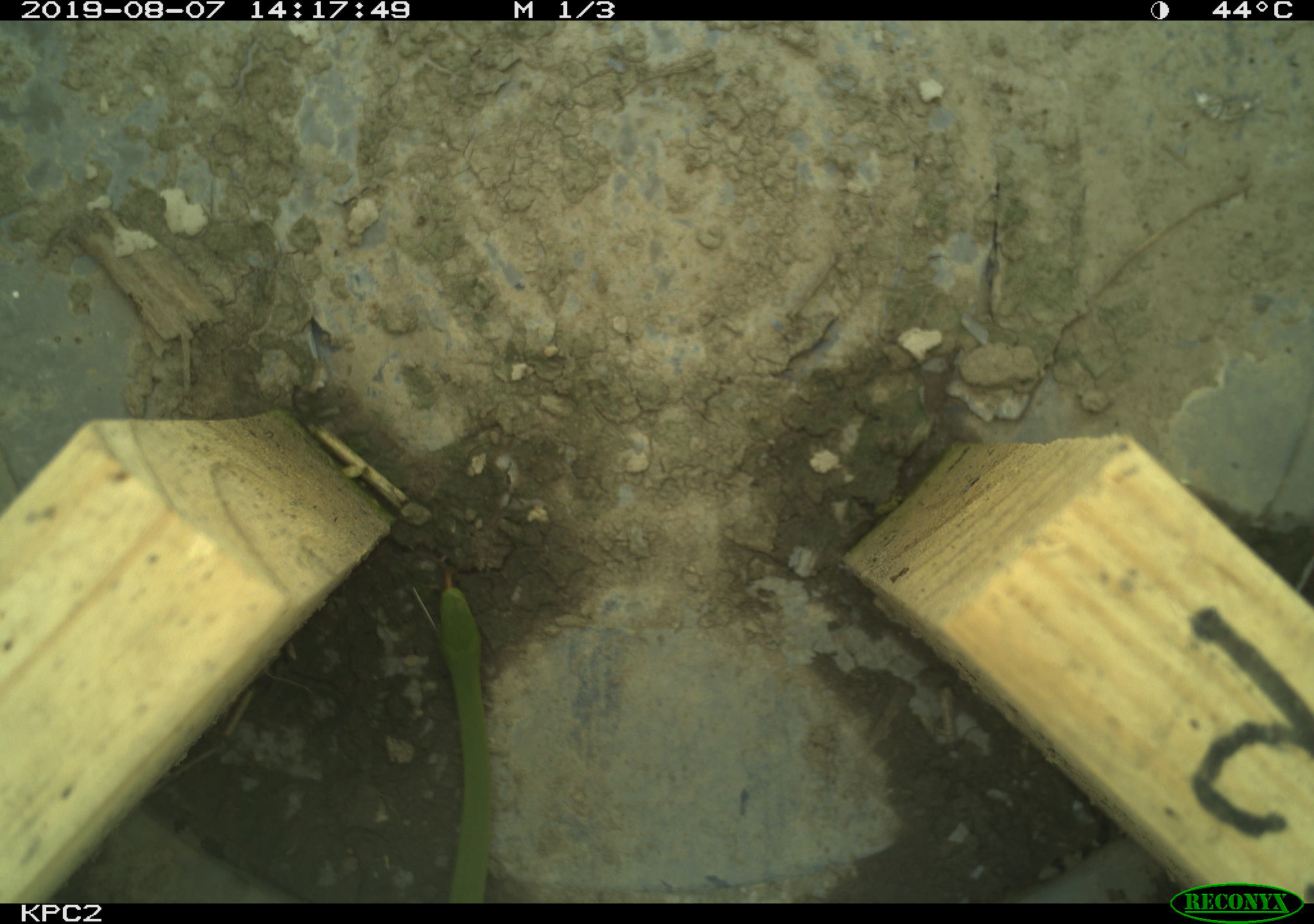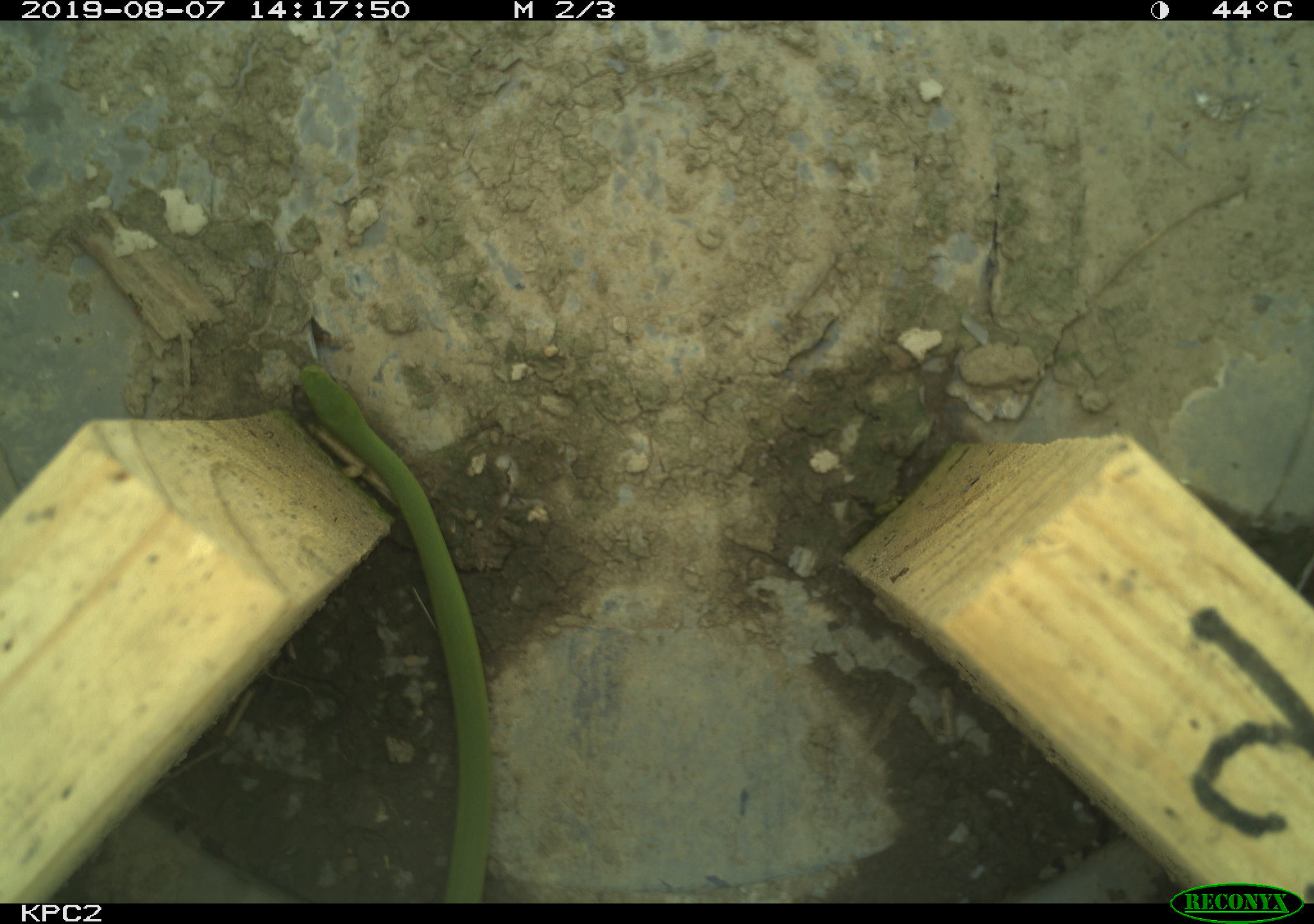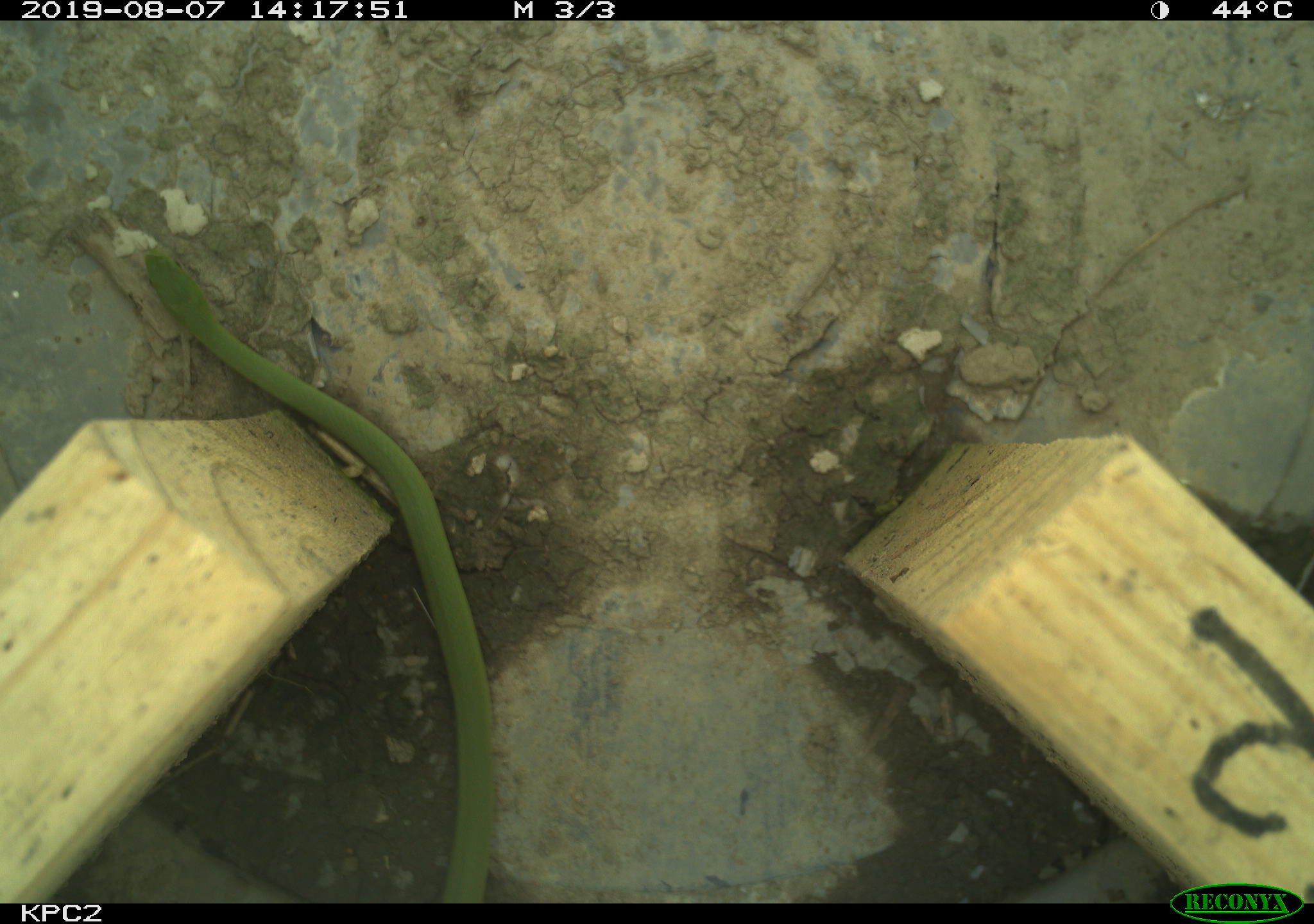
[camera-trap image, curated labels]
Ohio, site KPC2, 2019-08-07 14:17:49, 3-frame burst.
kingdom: Animalia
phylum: Chordata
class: Reptilia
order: Squamata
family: Colubridae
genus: Opheodrys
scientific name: Opheodrys vernalis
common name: smooth greensnake